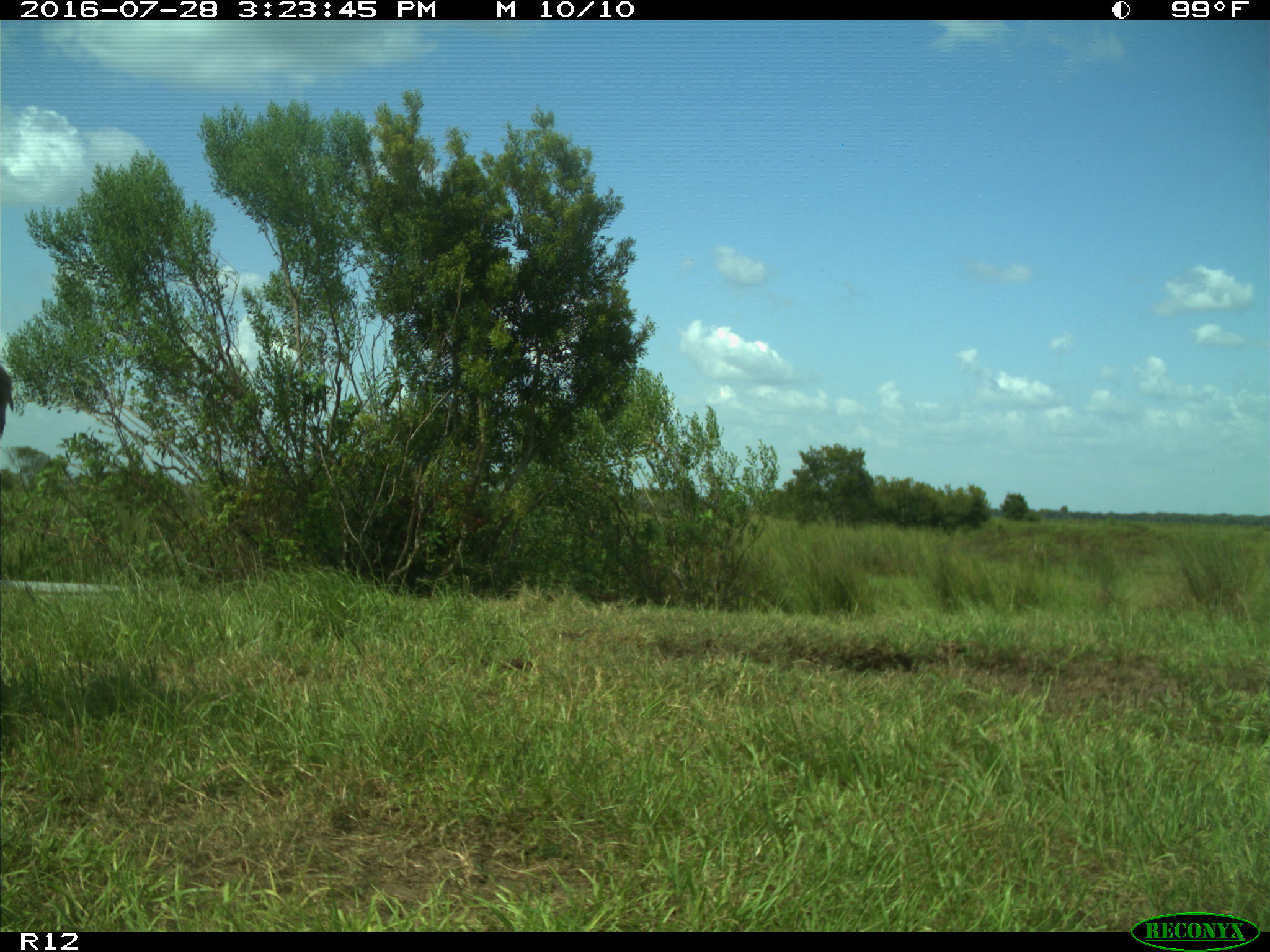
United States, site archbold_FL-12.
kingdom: Animalia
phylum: Chordata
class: Mammalia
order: Perissodactyla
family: Equidae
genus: Equus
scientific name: Equus africanus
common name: african wild ass